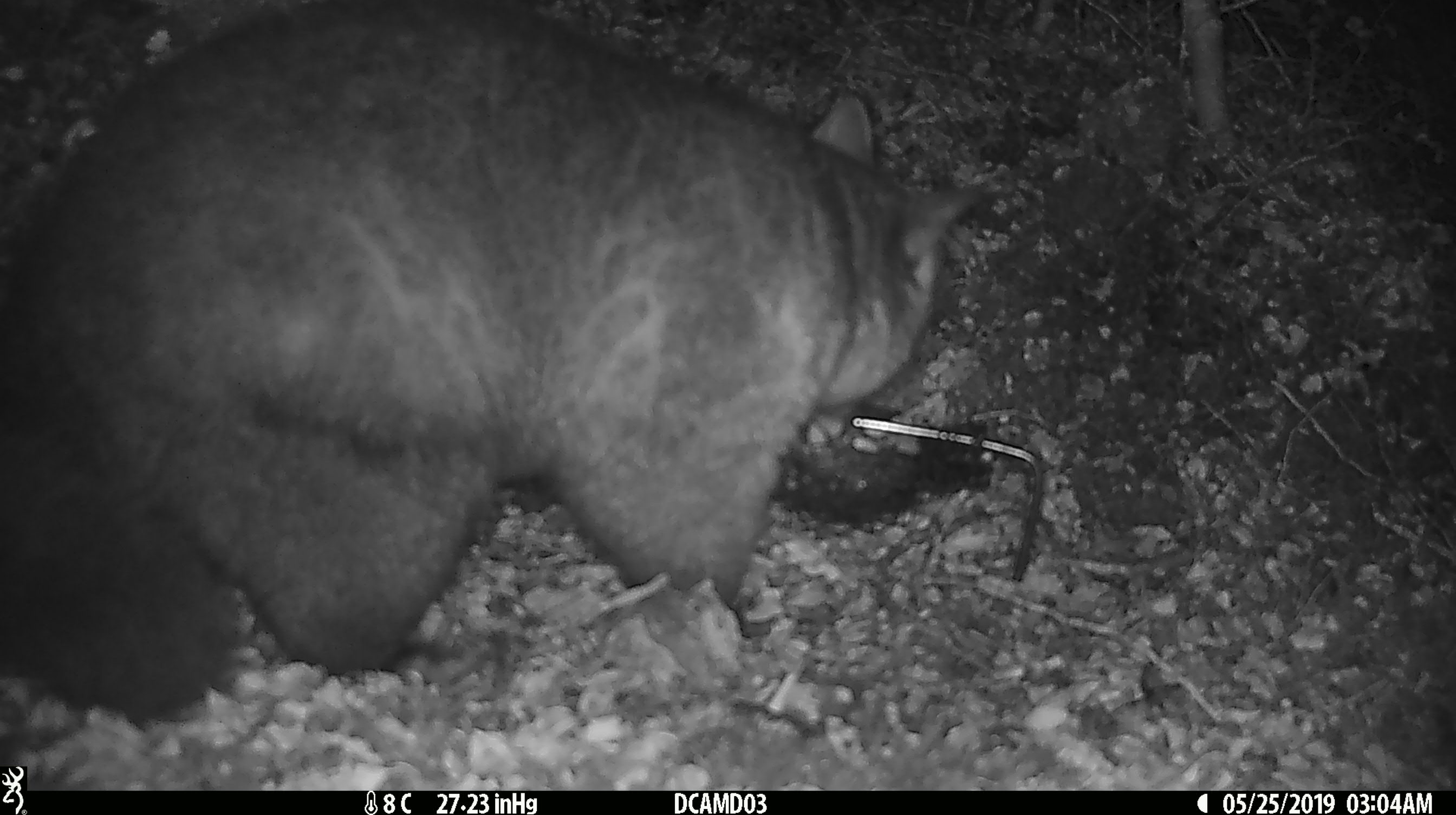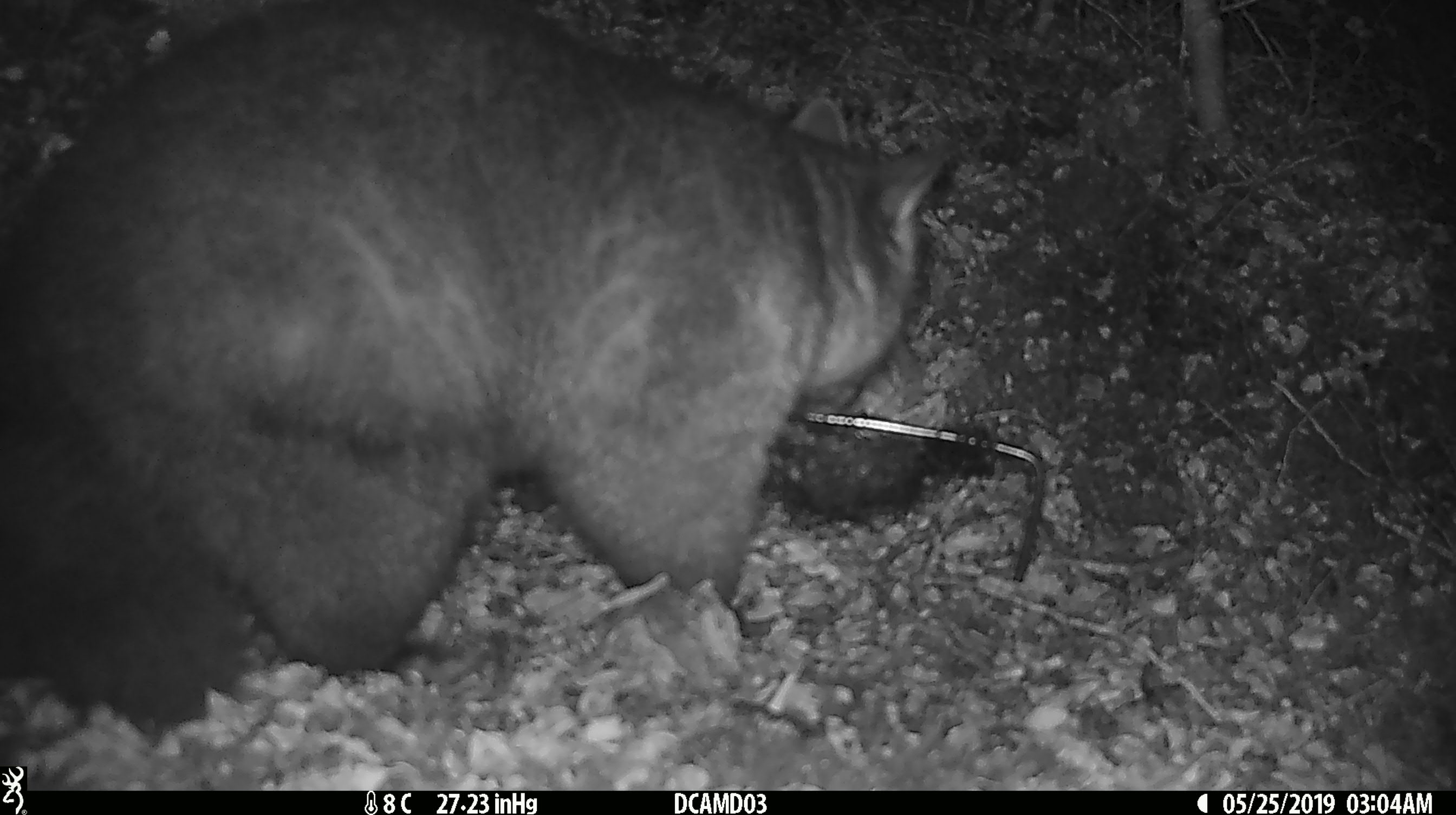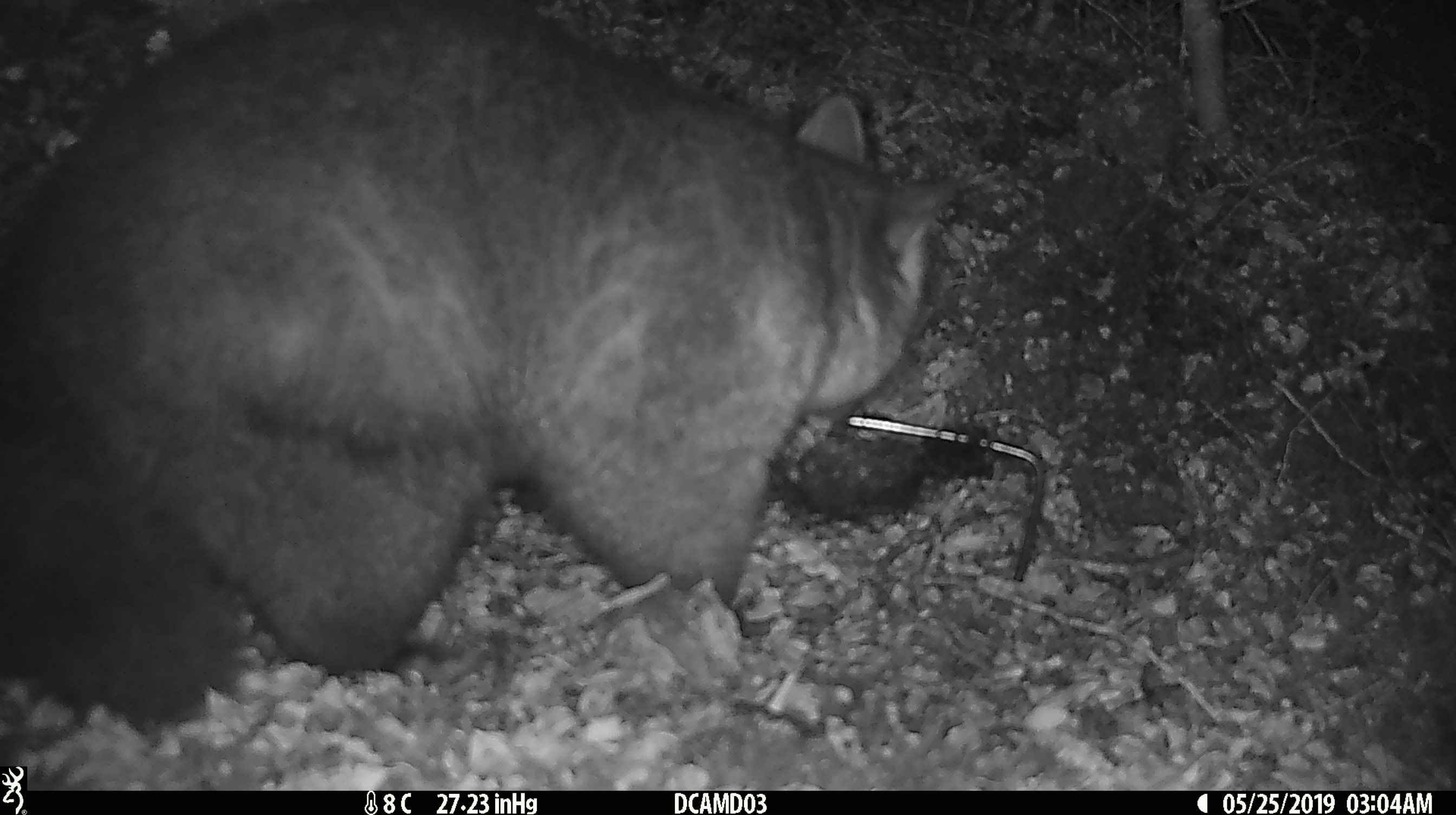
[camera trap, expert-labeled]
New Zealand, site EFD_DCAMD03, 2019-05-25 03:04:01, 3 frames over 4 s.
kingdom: Animalia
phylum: Chordata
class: Mammalia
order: Diprotodontia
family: Phalangeridae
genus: Trichosurus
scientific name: Trichosurus vulpecula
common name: common brushtail possum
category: possum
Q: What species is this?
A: Possum (common brushtail possum) (Trichosurus vulpecula).